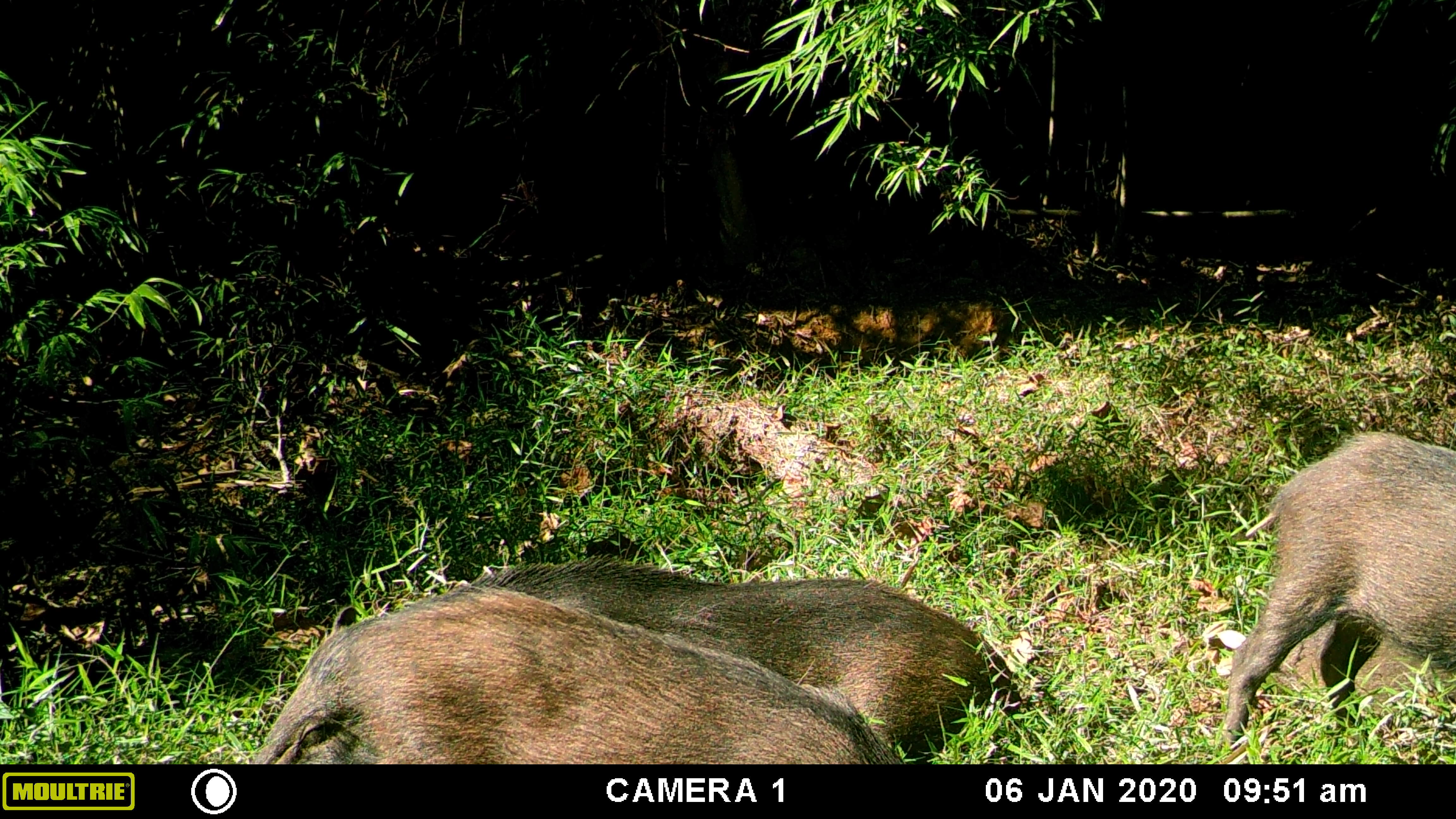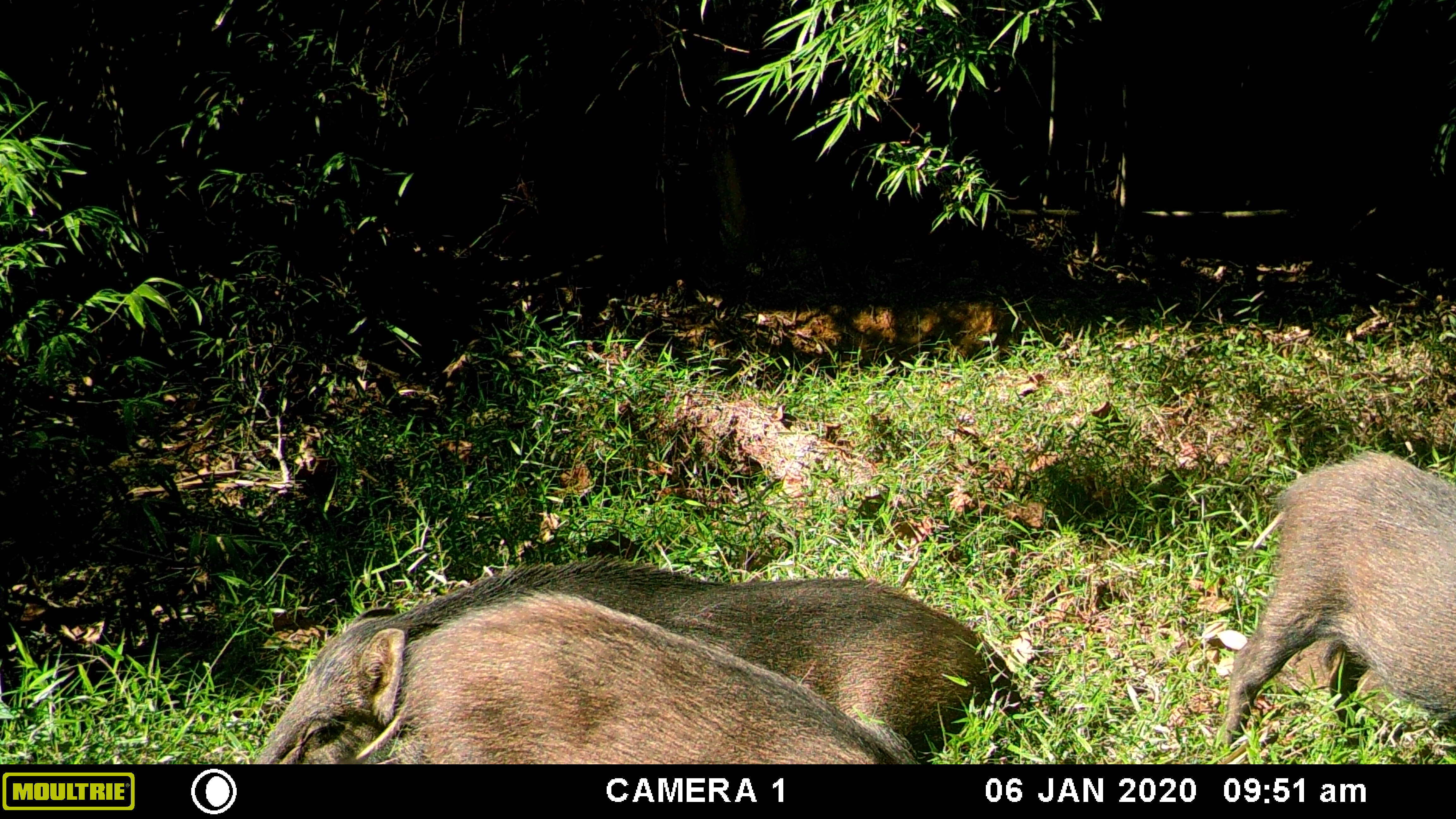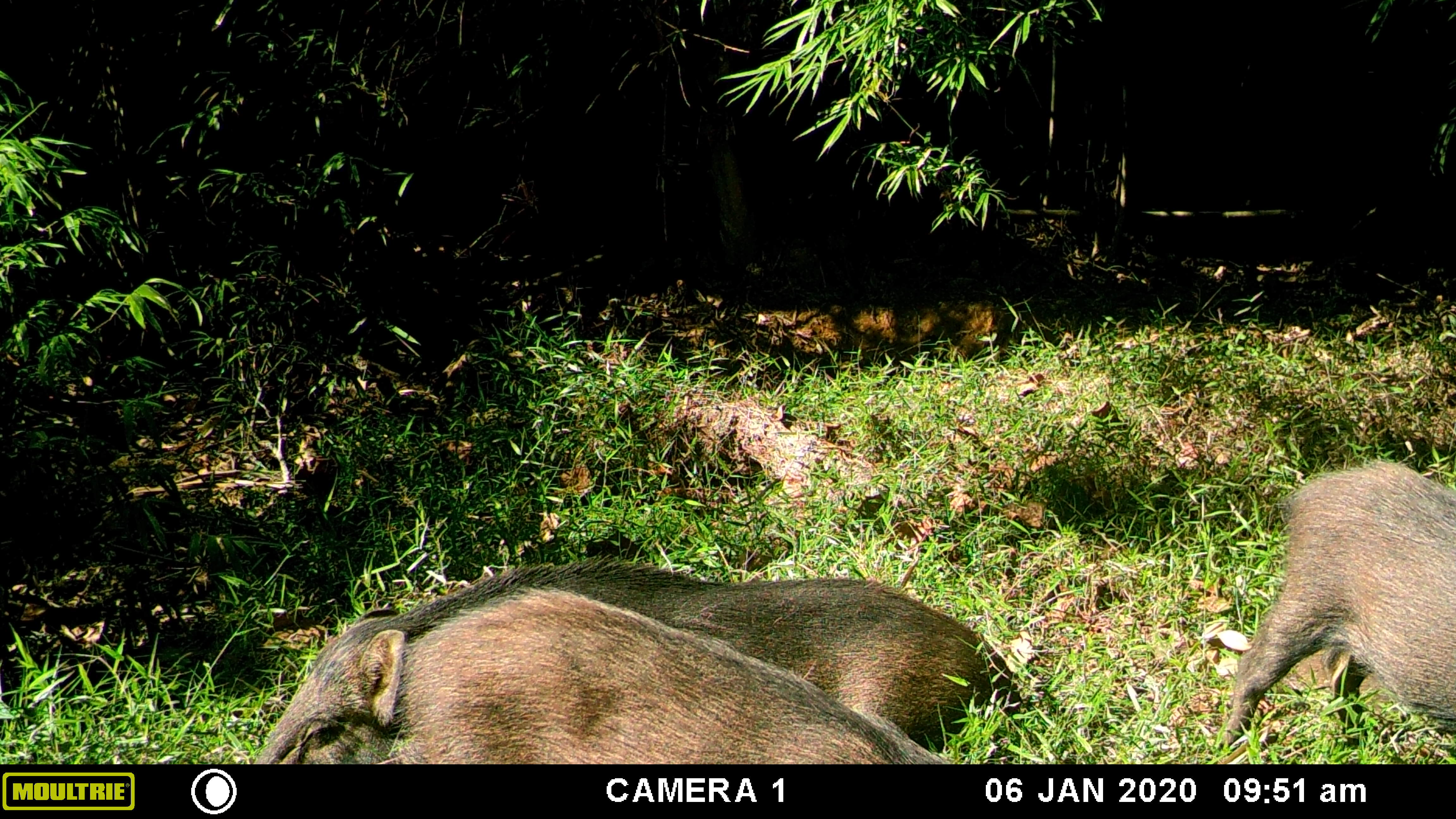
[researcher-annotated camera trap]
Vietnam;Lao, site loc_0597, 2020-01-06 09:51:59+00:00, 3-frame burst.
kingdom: Animalia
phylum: Chordata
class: Mammalia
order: Artiodactyla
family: Suidae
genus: Sus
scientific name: Sus scrofa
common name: eurasian wild pig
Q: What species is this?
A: Eurasian wild pig (Sus scrofa).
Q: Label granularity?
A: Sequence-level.